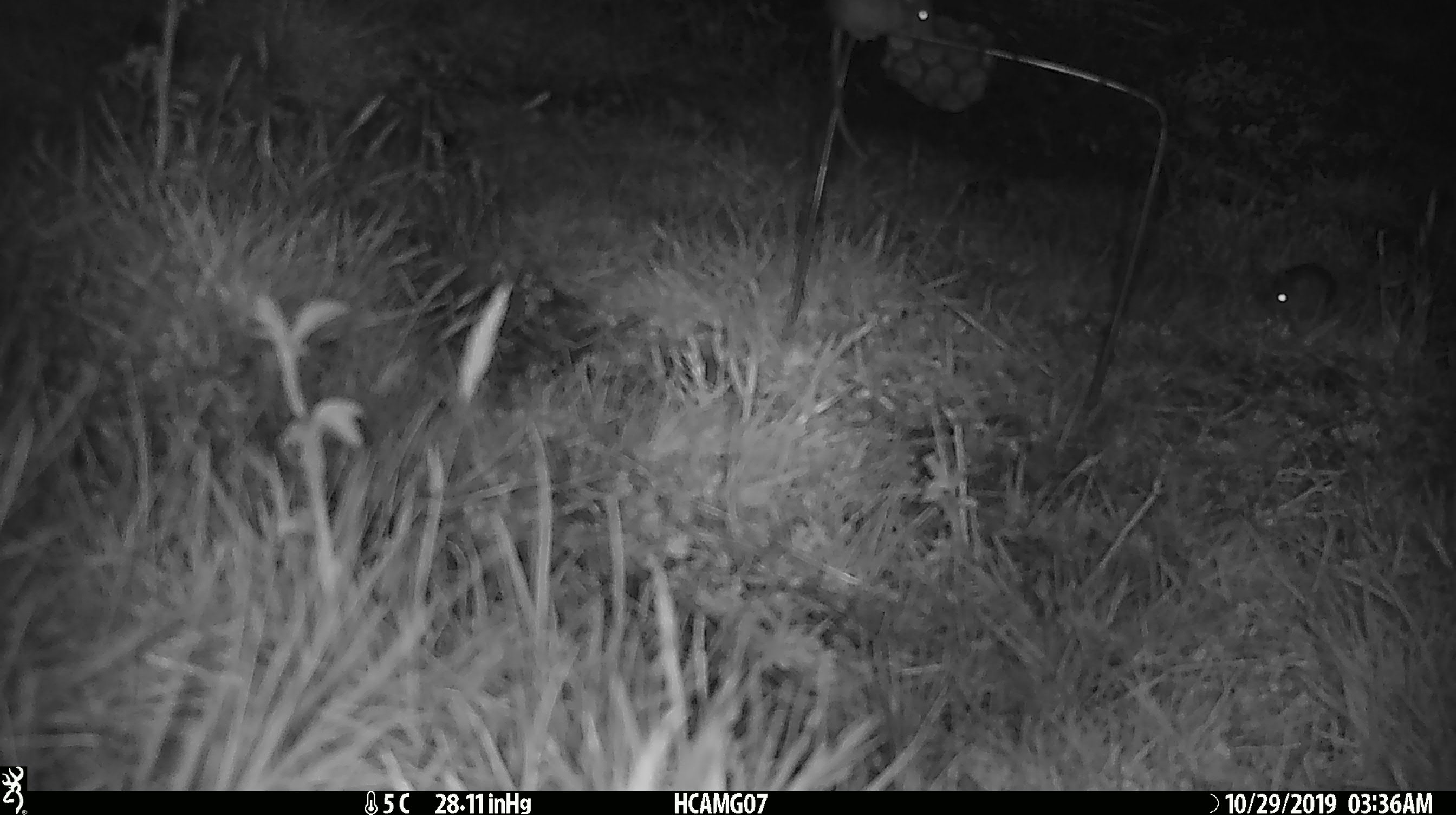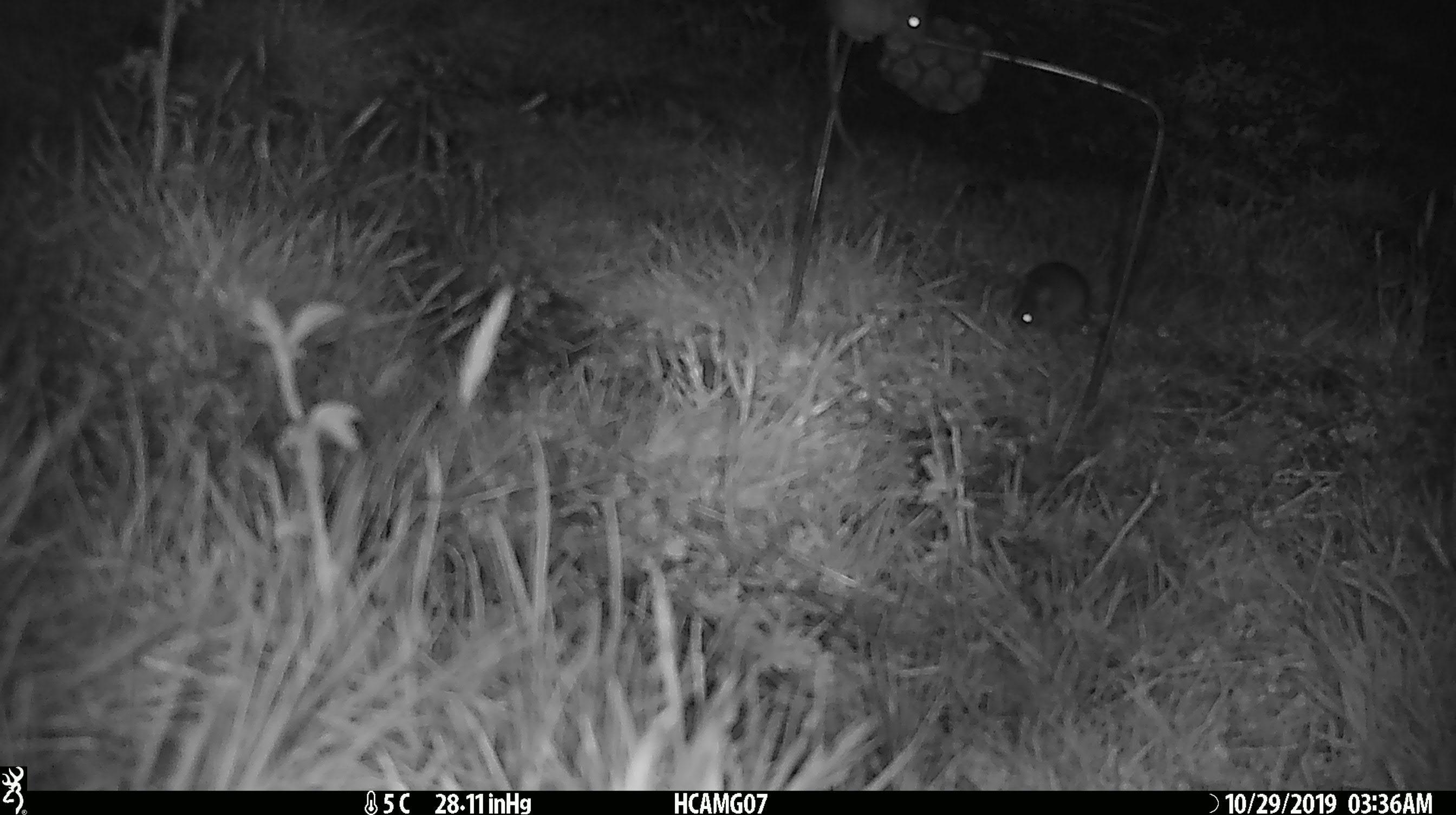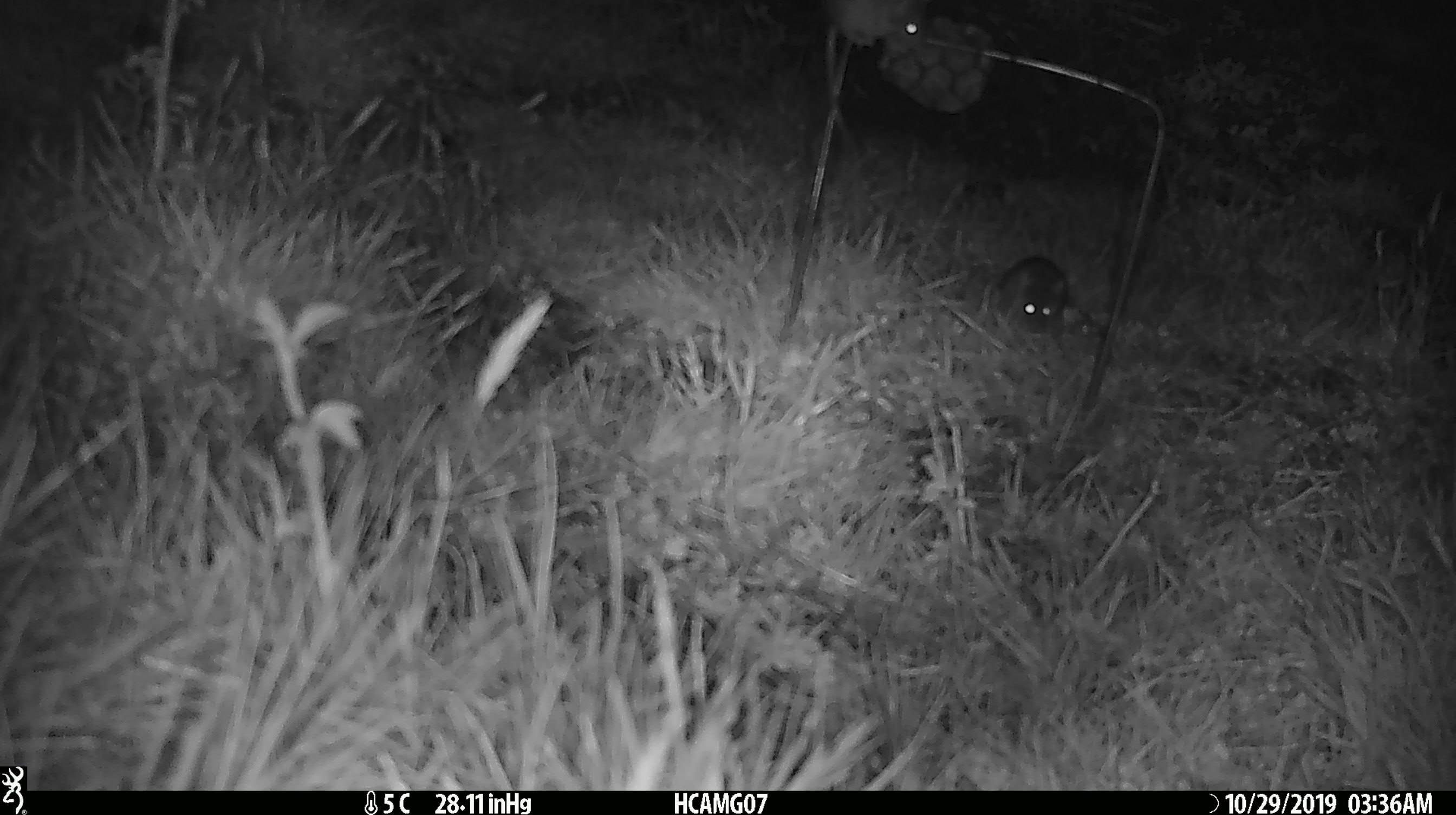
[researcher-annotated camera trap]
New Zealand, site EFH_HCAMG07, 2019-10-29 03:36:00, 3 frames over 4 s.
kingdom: Animalia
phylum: Chordata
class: Mammalia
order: Rodentia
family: Muridae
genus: Mus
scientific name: Mus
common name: mouse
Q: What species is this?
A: Mouse (Mus).